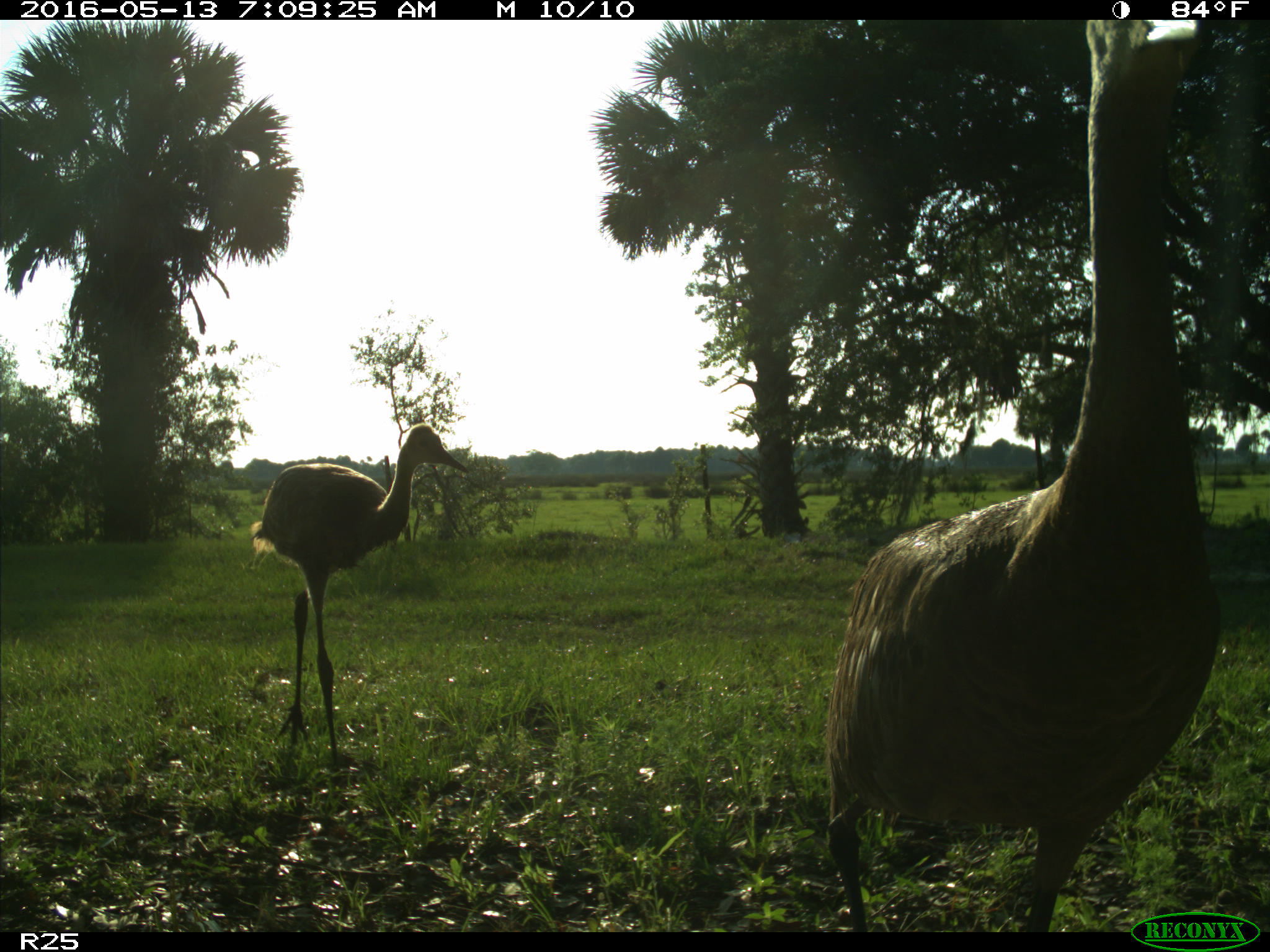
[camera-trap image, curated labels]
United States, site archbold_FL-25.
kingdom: Animalia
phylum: Chordata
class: Aves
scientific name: Aves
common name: birds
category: unidentified bird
Unidentified bird (birds) (Aves).